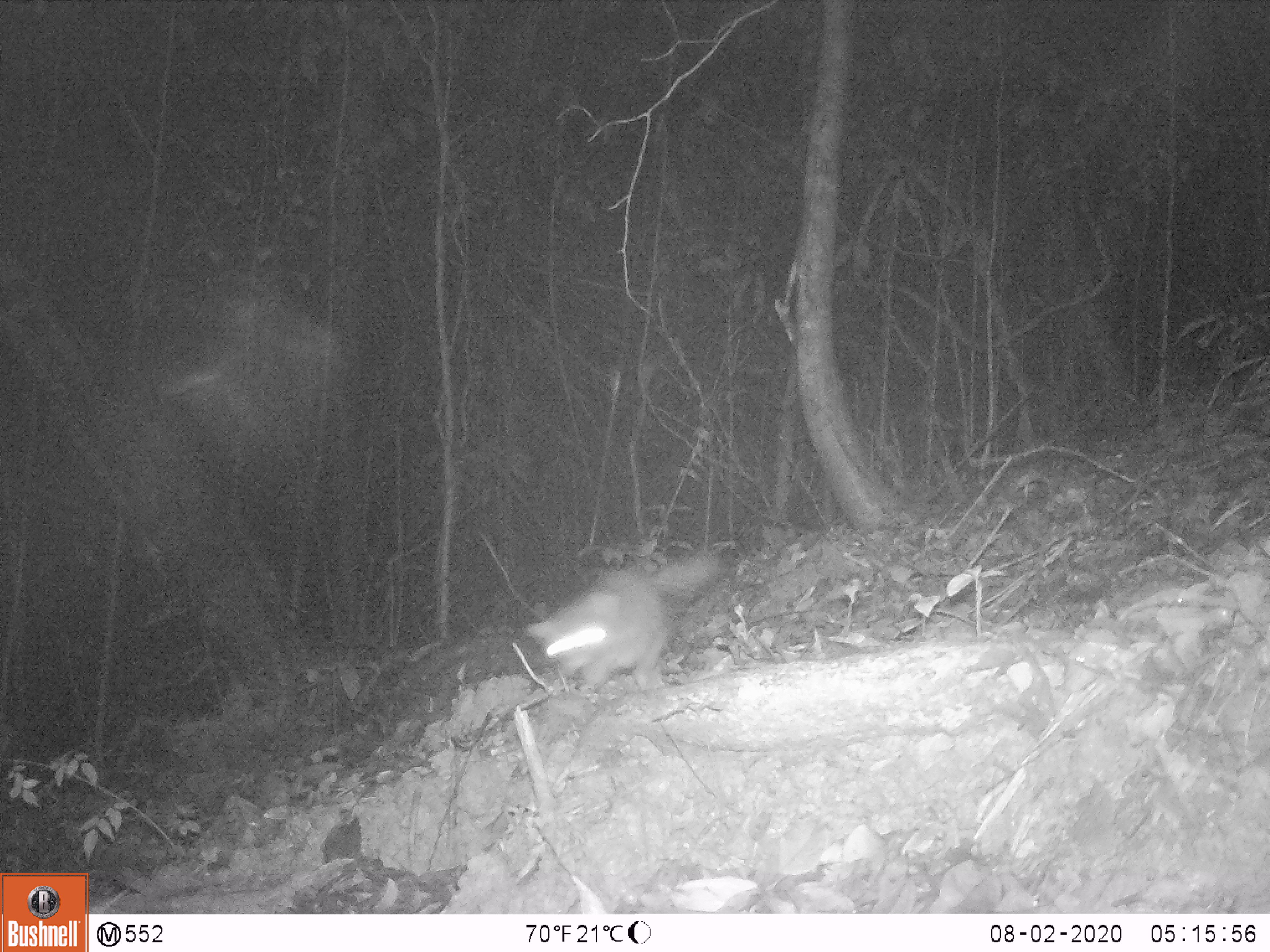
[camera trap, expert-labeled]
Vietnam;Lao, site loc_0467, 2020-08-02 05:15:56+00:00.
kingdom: Animalia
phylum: Chordata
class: Mammalia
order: Carnivora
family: Mustelidae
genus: Melogale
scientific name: Melogale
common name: ferret badger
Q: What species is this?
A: Ferret badger (Melogale).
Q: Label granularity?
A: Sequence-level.